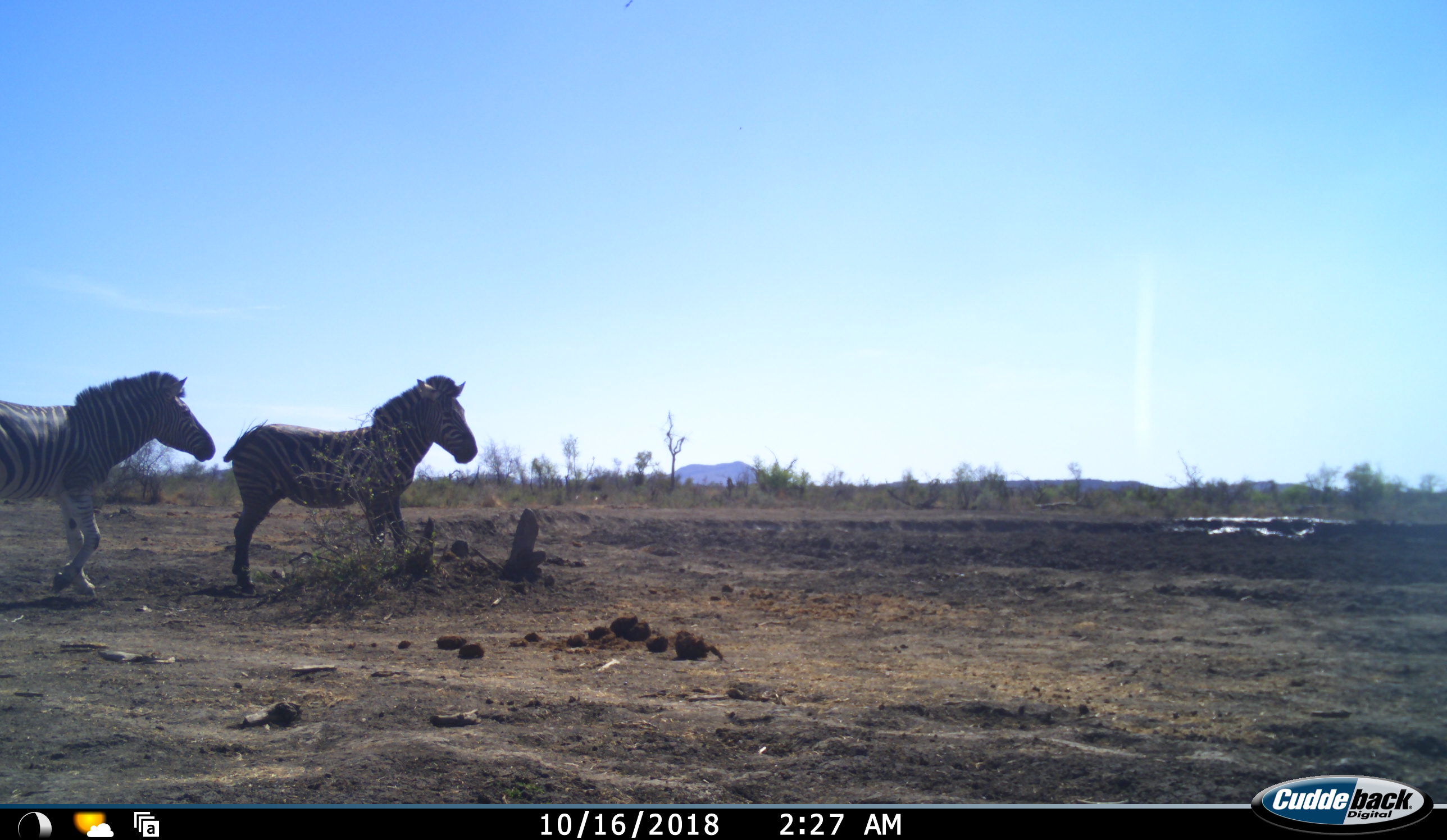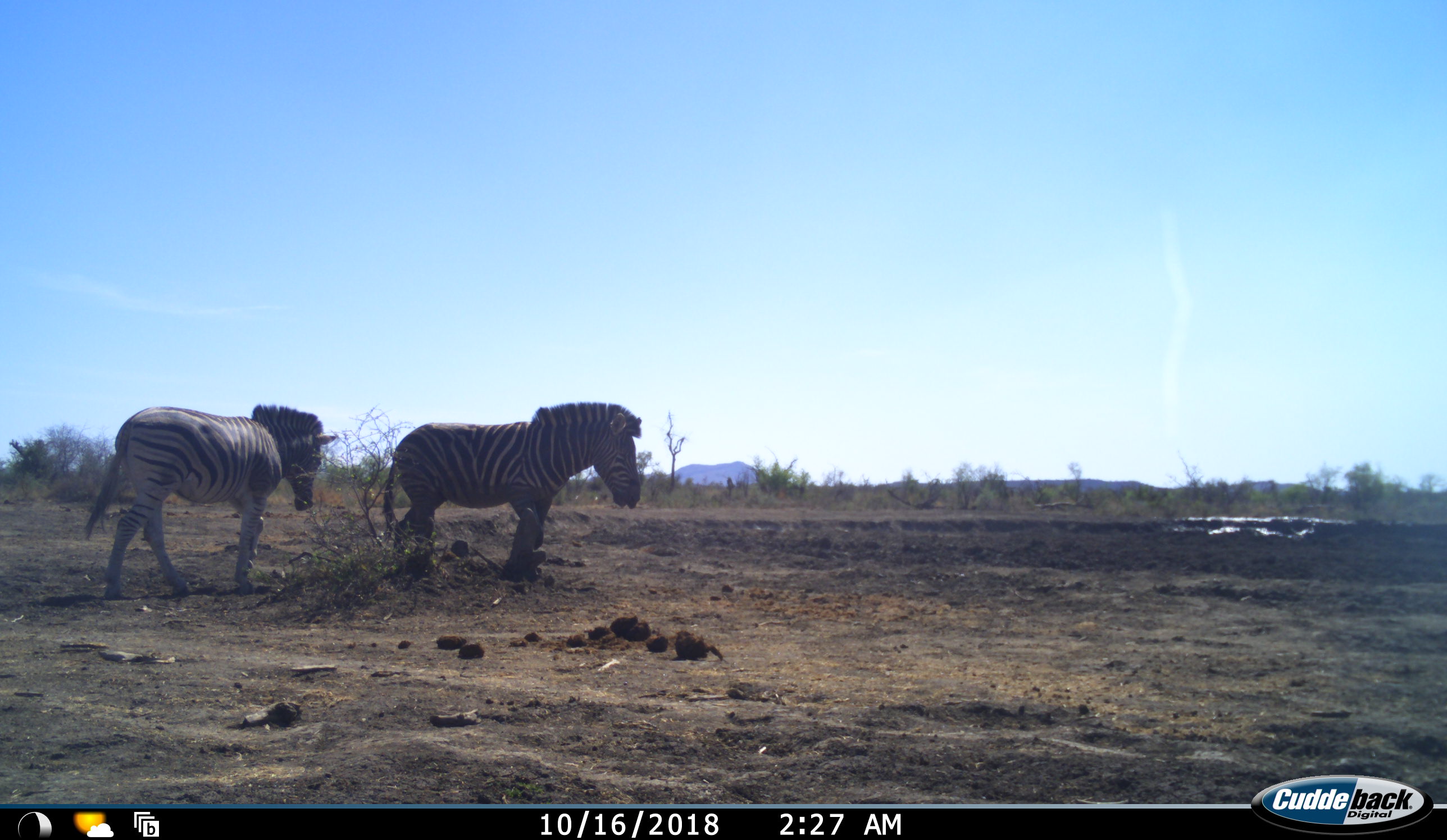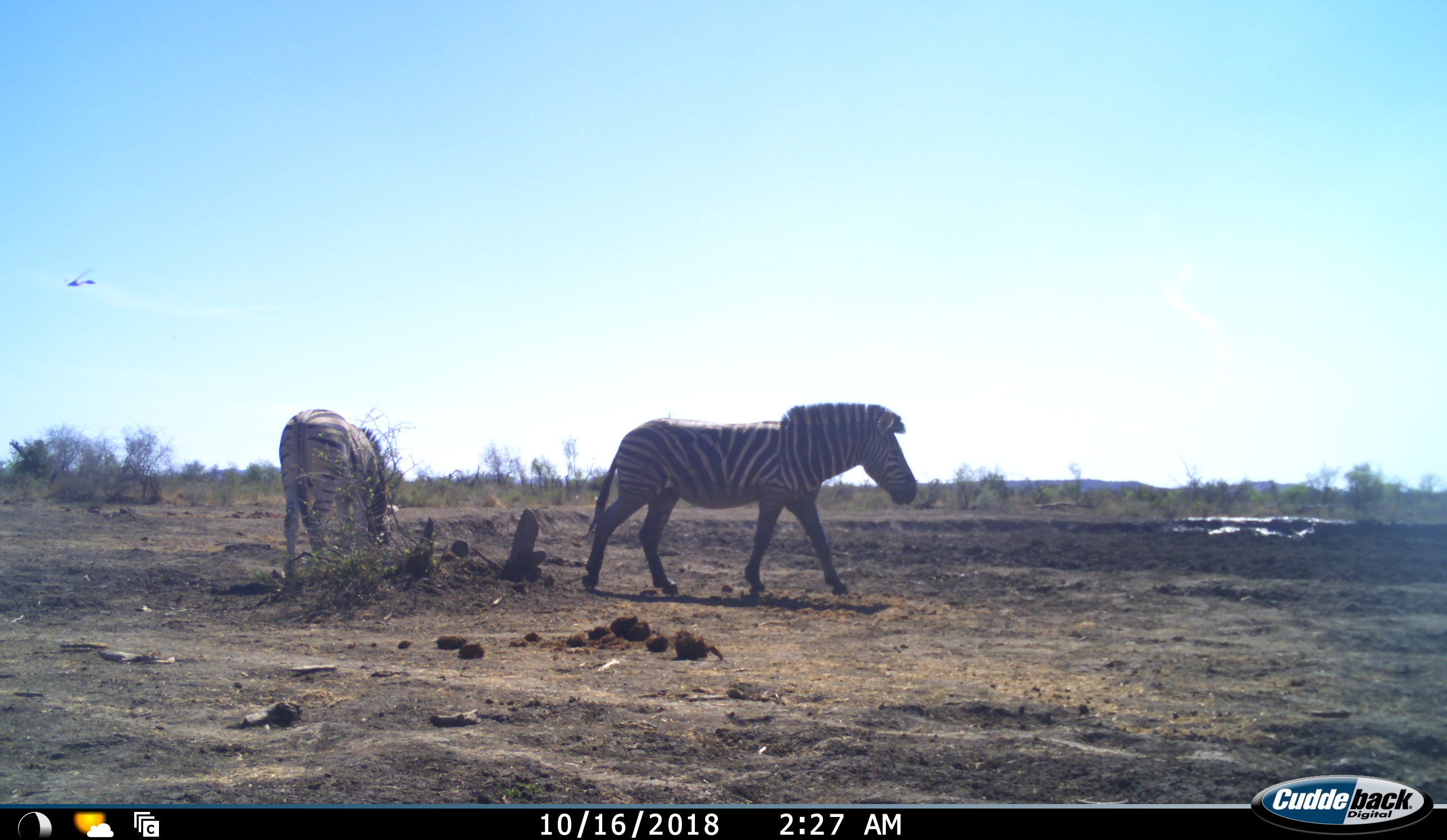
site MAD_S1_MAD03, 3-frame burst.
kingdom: Animalia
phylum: Chordata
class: Mammalia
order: Perissodactyla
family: Equidae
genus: Equus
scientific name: Equus quagga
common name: plains zebra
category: zebraplains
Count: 2.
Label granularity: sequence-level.